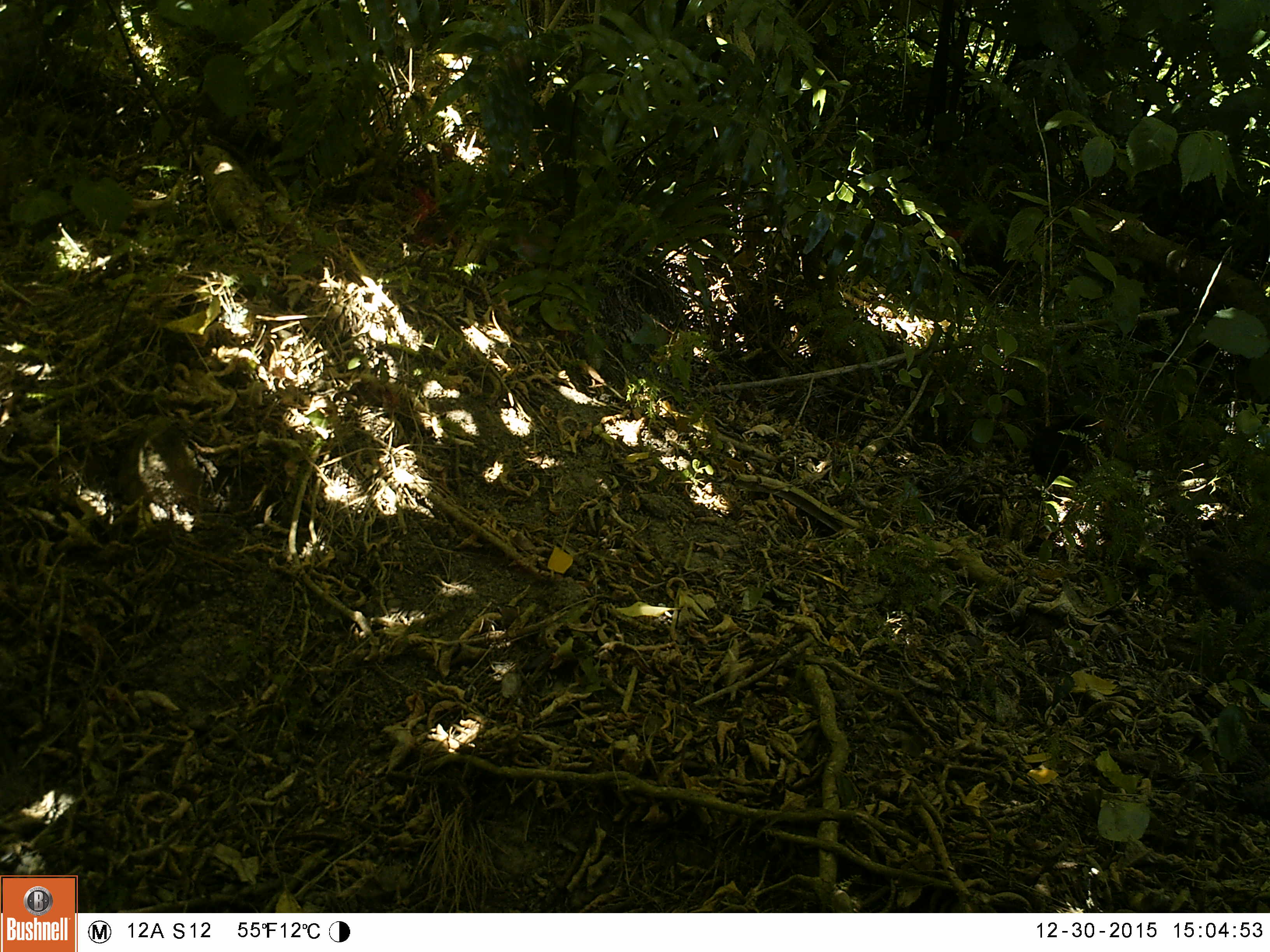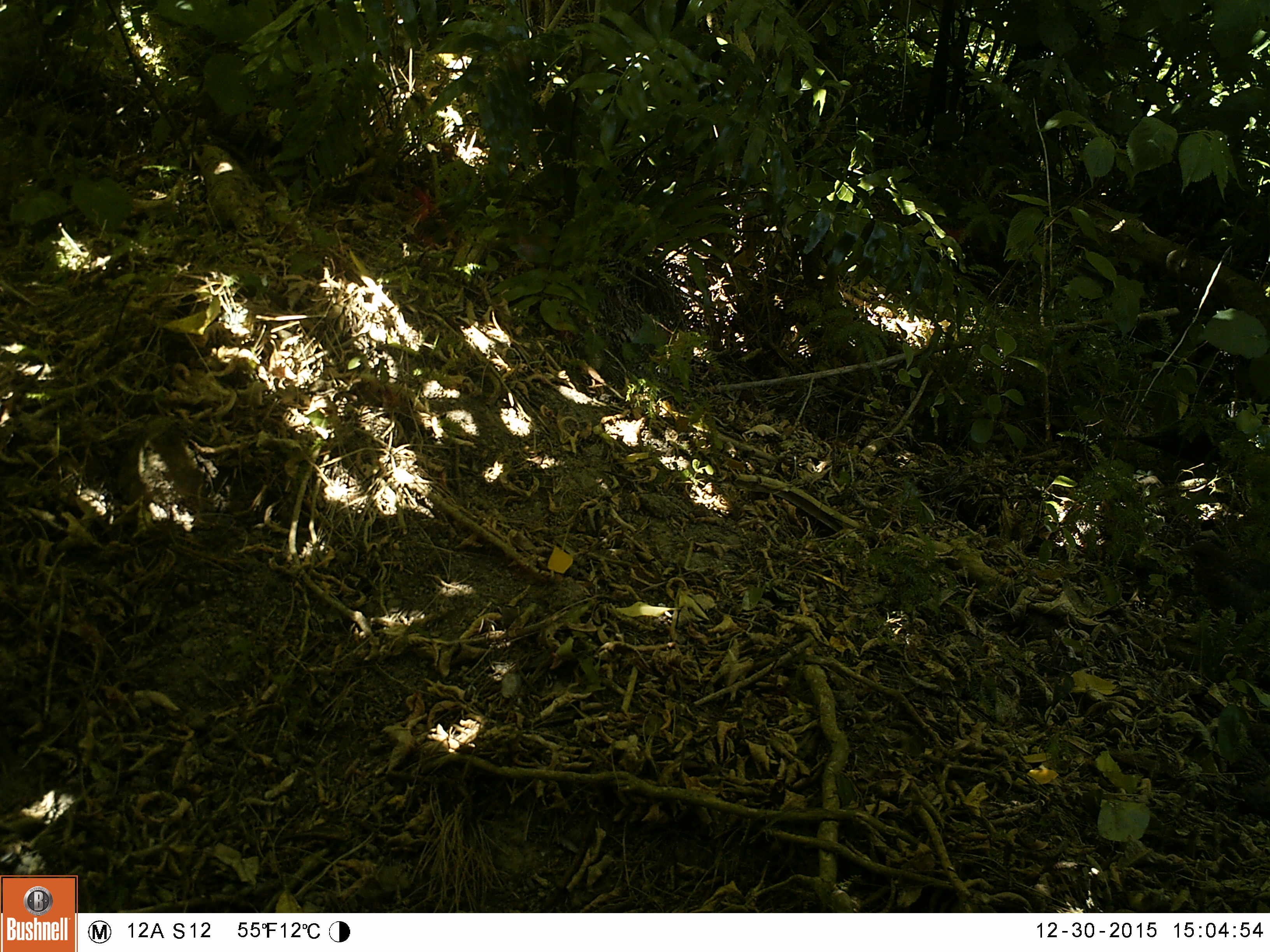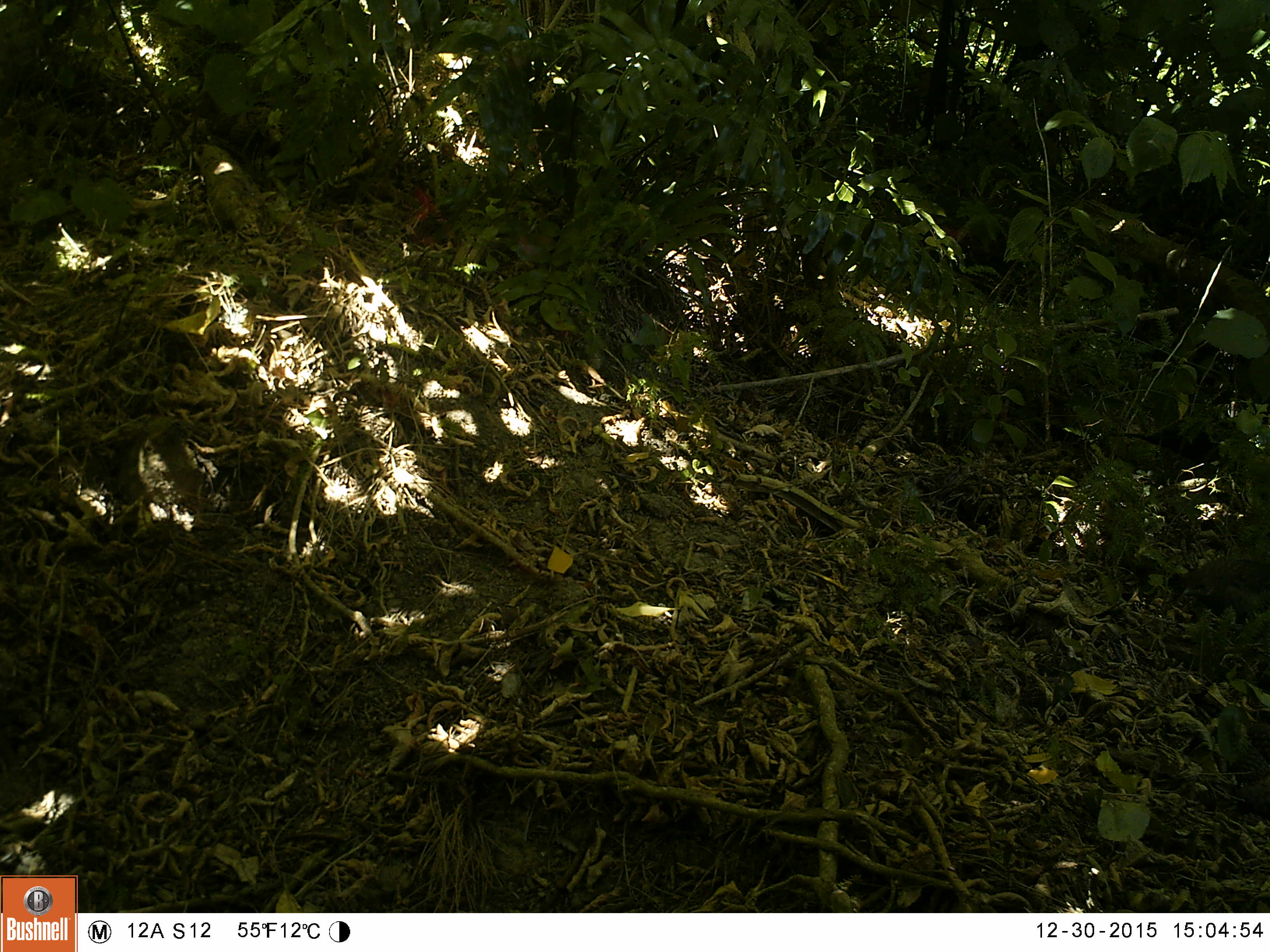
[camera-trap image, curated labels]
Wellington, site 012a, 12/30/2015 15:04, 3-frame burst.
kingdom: Animalia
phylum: Chordata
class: Aves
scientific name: Aves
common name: bird